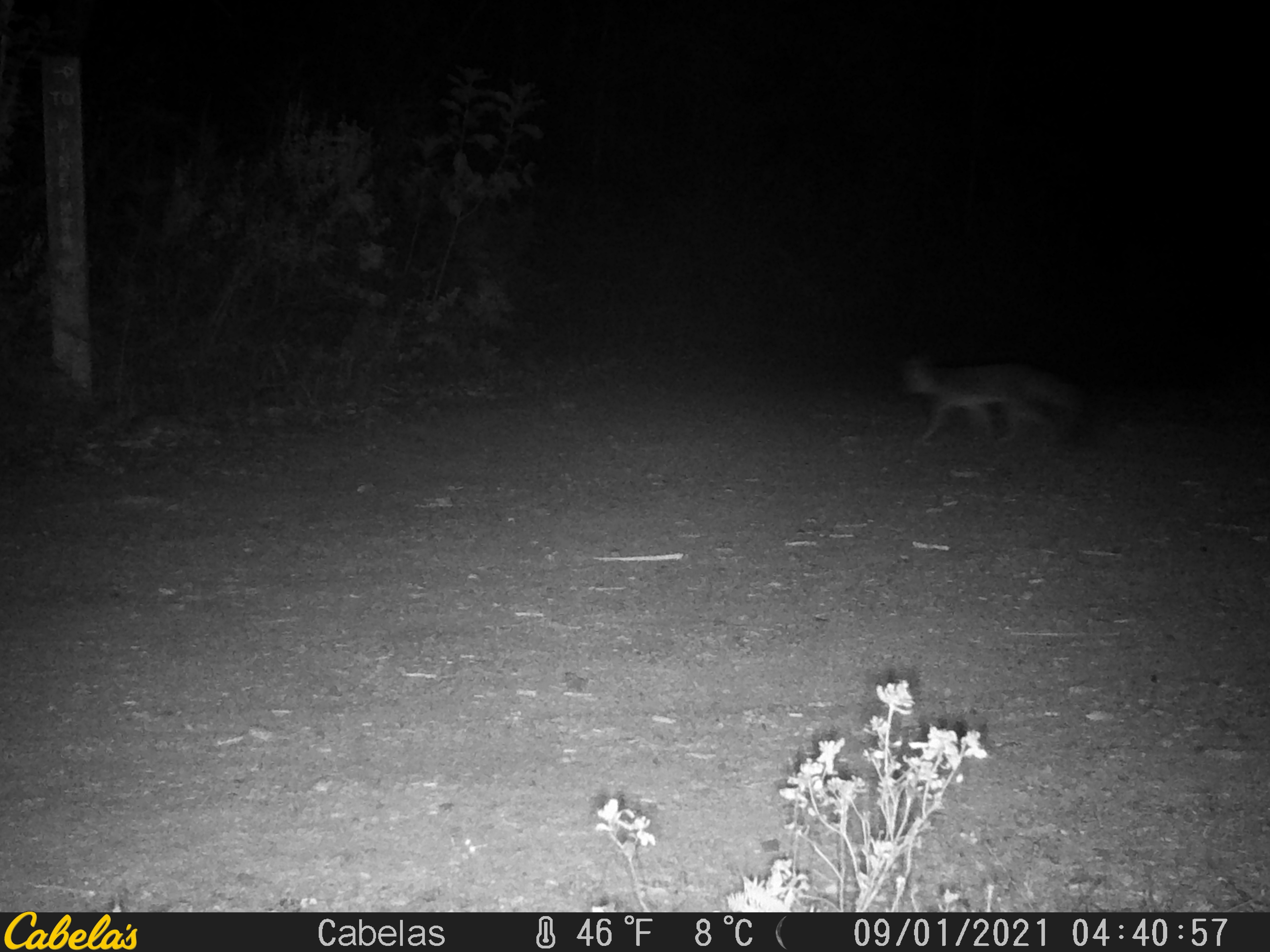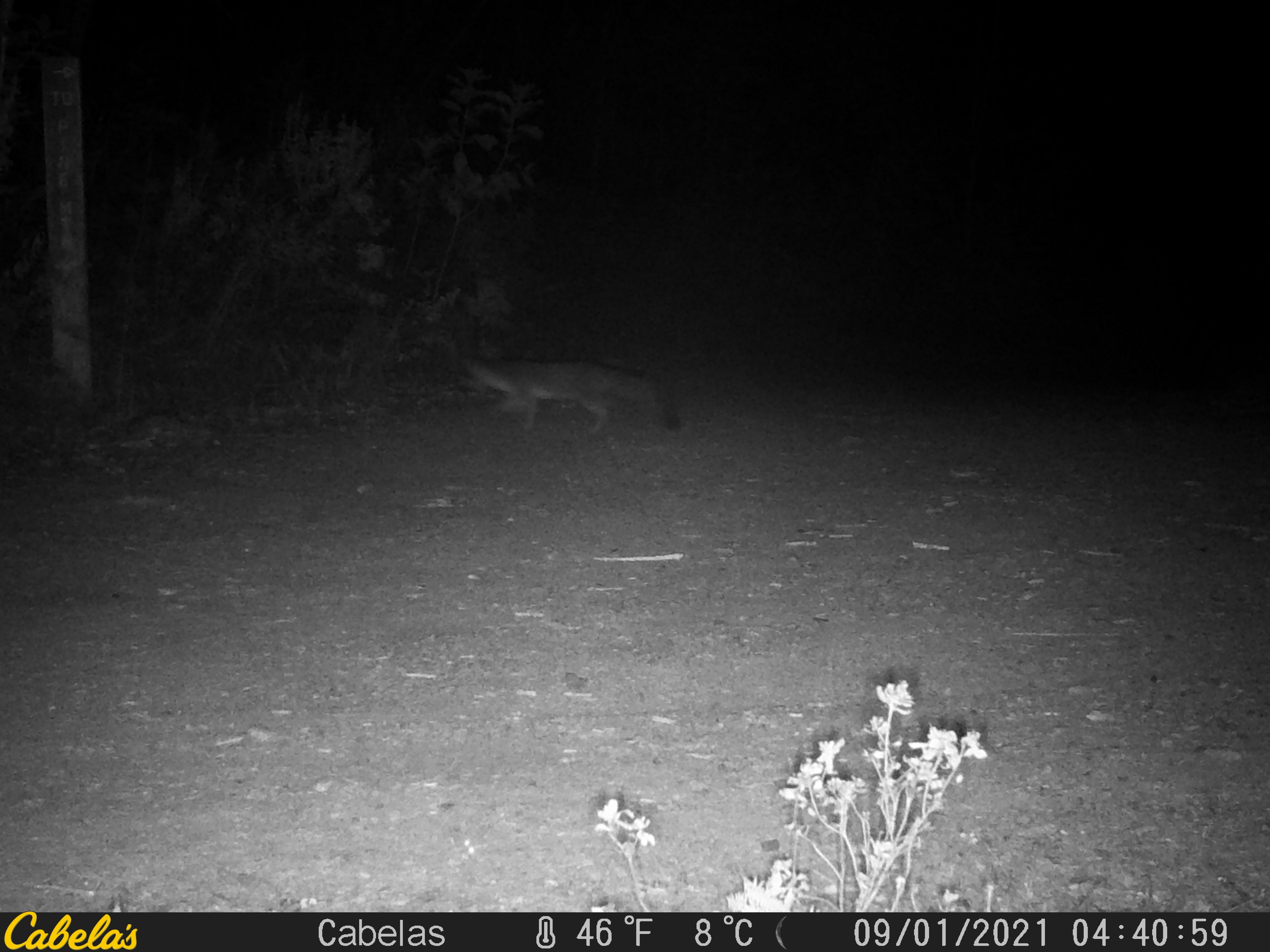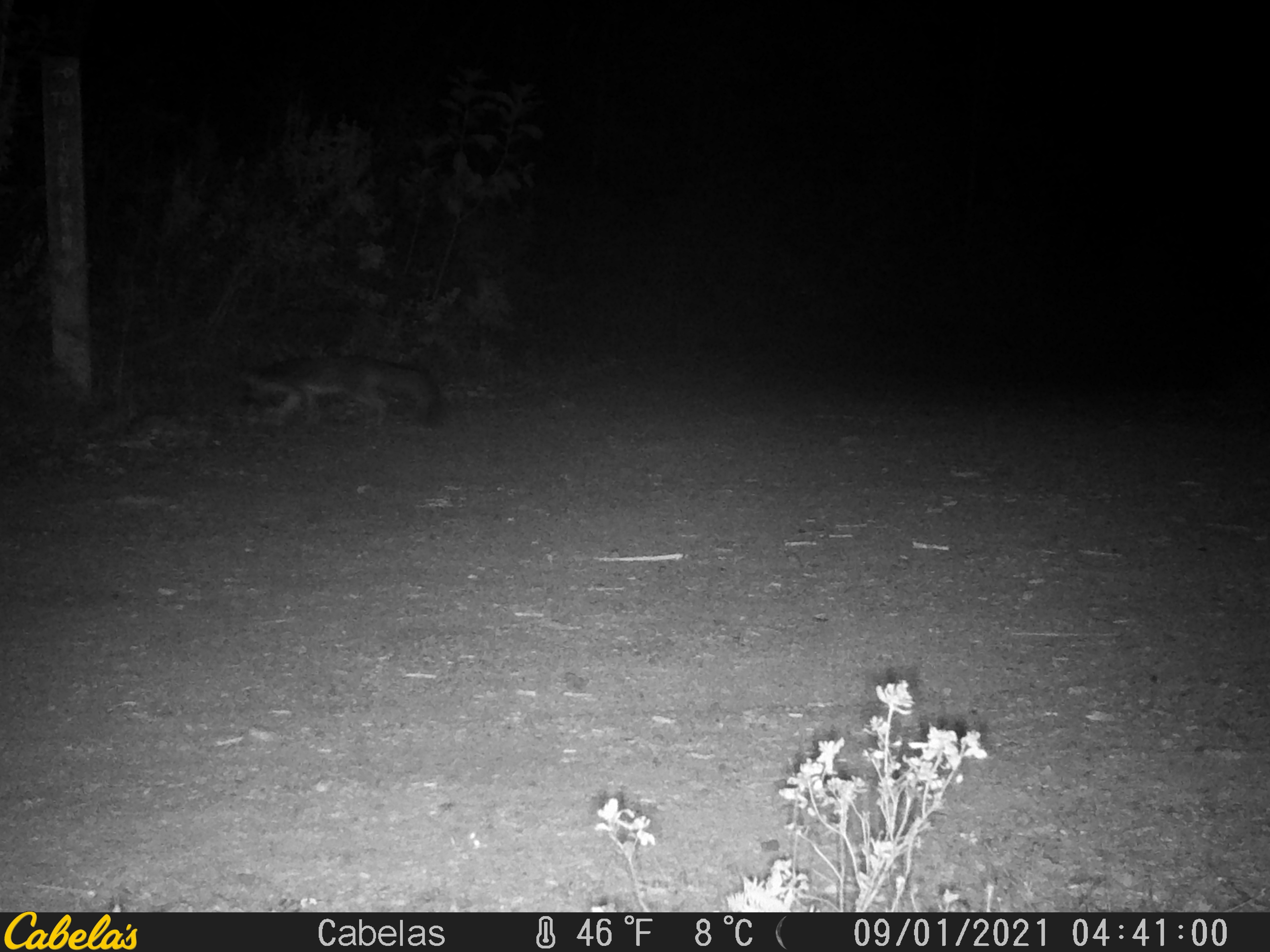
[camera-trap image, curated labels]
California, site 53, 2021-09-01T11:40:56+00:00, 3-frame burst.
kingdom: Animalia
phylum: Chordata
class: Mammalia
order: Carnivora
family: Canidae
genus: Urocyon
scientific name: Urocyon cinereoargenteus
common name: gray fox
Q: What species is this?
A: Gray fox (Urocyon cinereoargenteus).